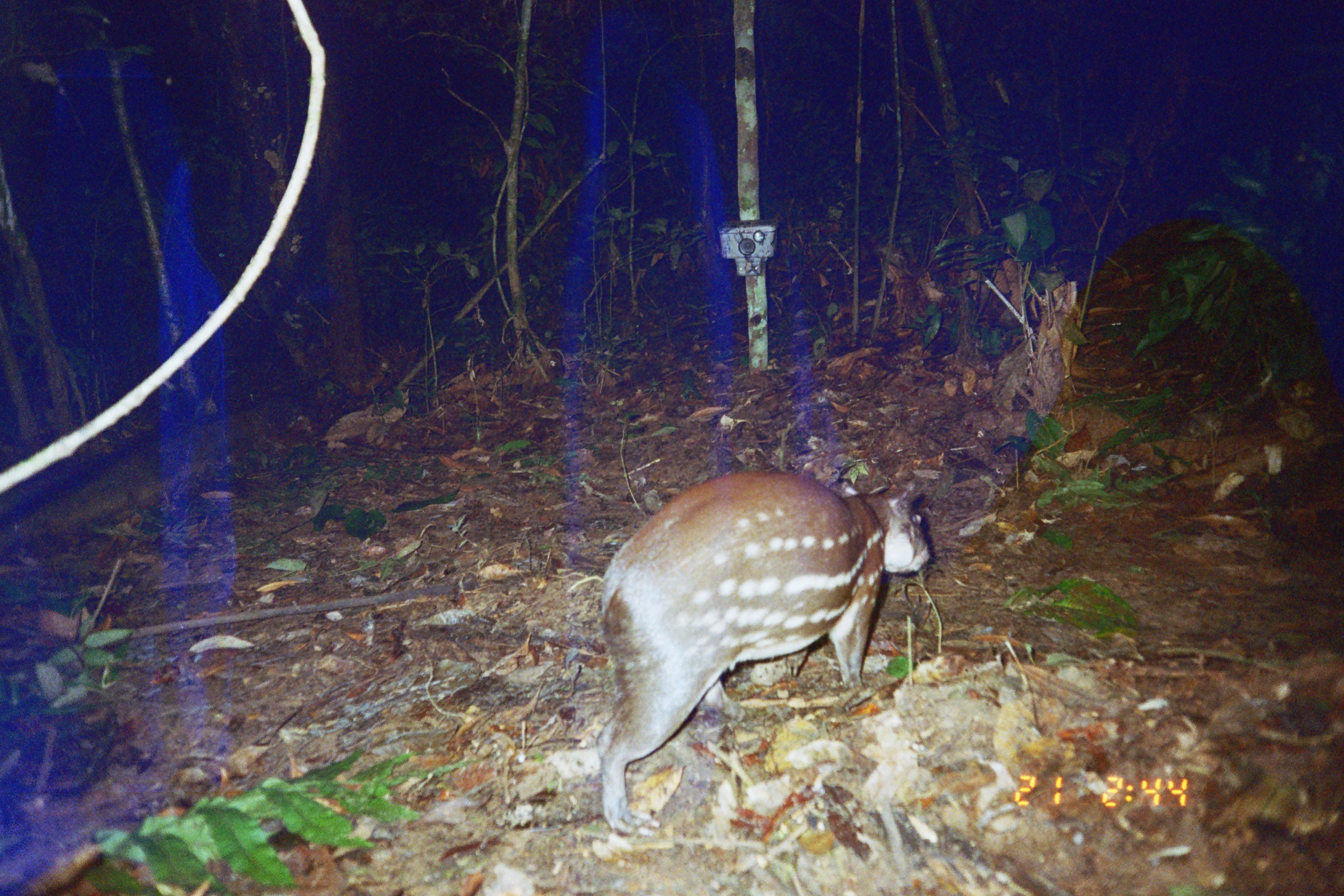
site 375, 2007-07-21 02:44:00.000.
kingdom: Animalia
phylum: Chordata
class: Mammalia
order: Rodentia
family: Cuniculidae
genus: Cuniculus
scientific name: Cuniculus paca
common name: spotted paca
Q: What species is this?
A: Cuniculus paca (spotted paca).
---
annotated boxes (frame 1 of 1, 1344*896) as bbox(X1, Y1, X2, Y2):
cuniculus paca: bbox(594, 467, 931, 834)